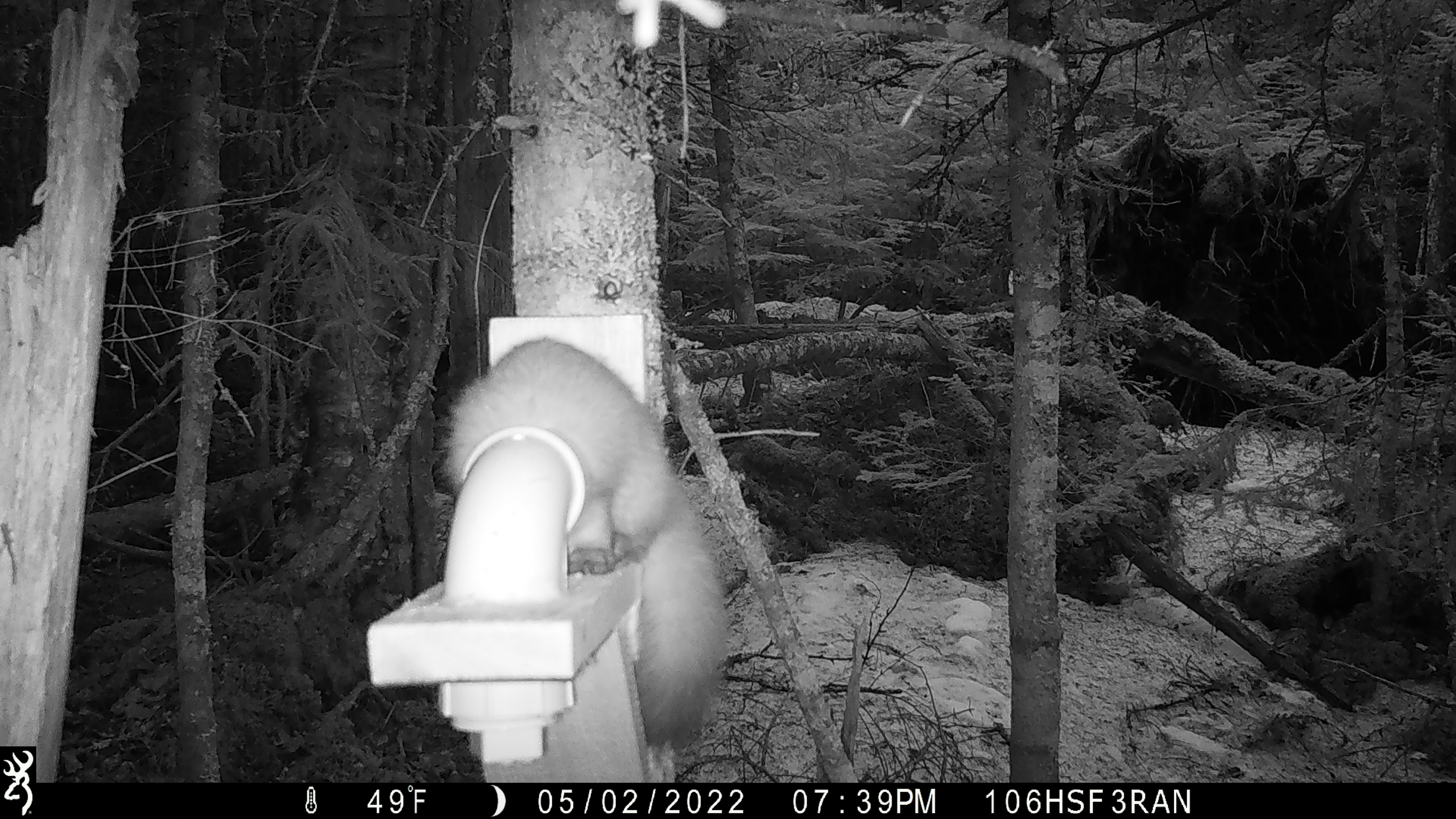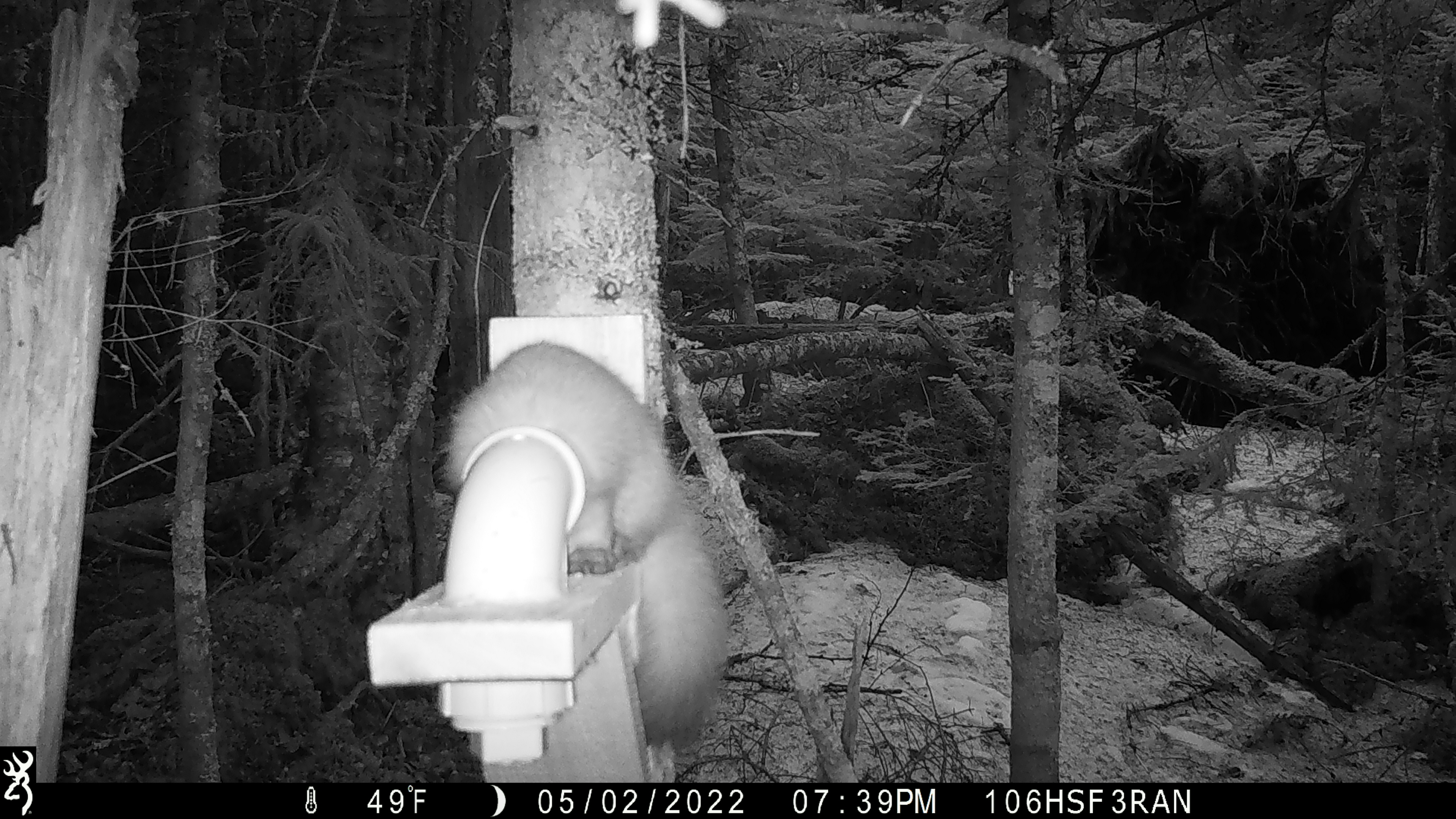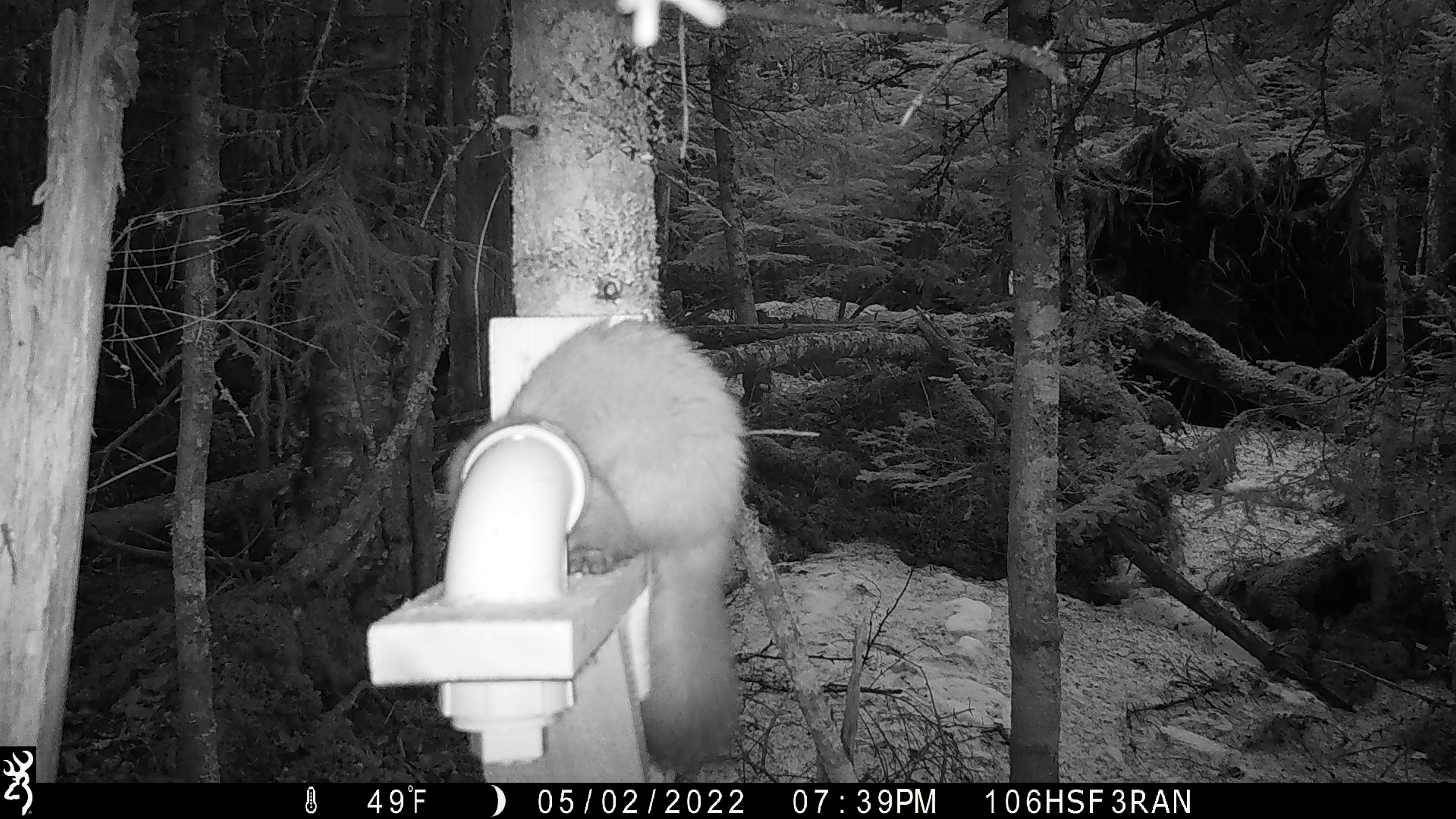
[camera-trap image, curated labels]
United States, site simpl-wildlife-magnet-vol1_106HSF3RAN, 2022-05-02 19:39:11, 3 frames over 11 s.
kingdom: Animalia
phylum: Chordata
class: Mammalia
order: Carnivora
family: Mustelidae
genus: Martes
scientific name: Martes americana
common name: american marten